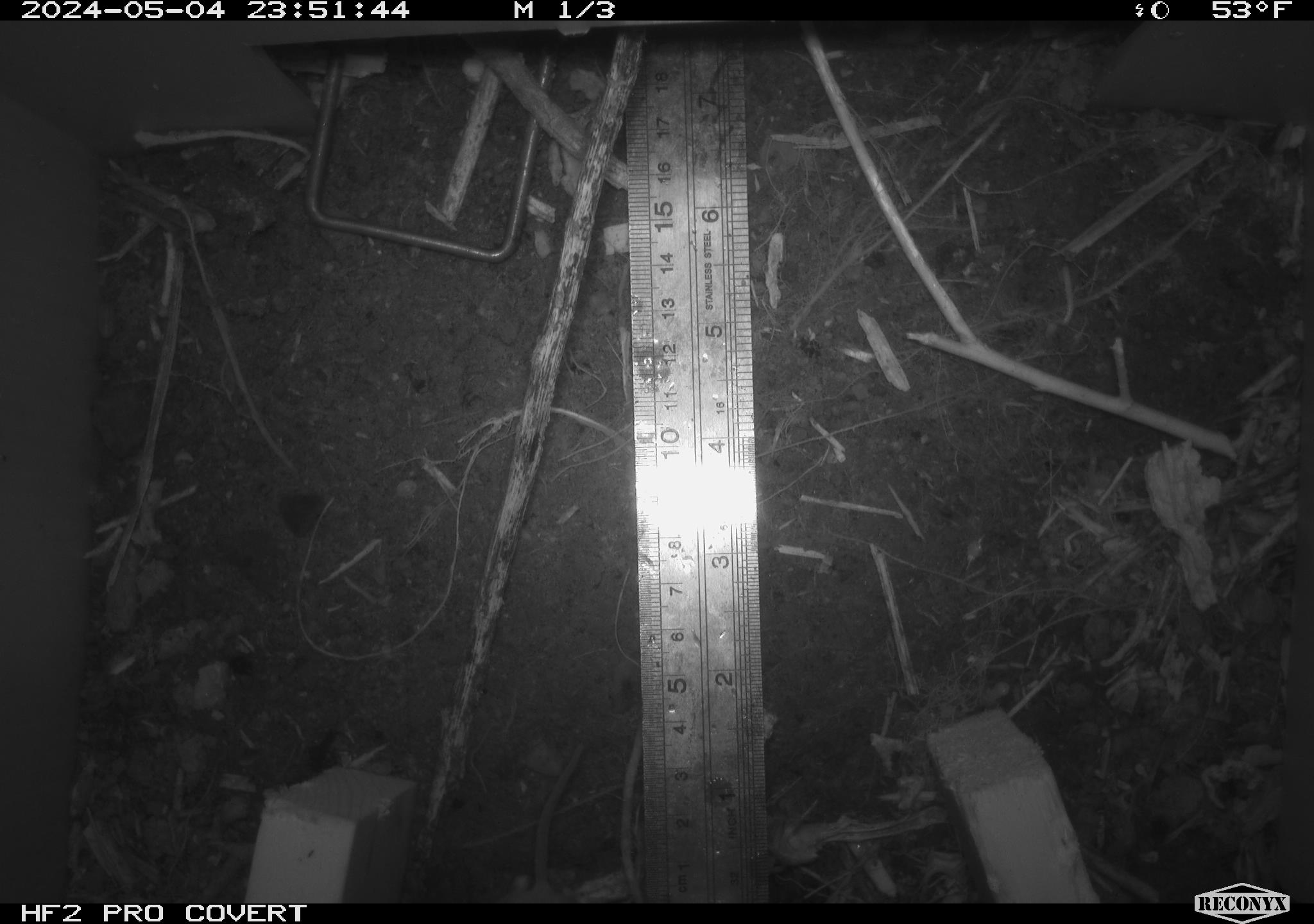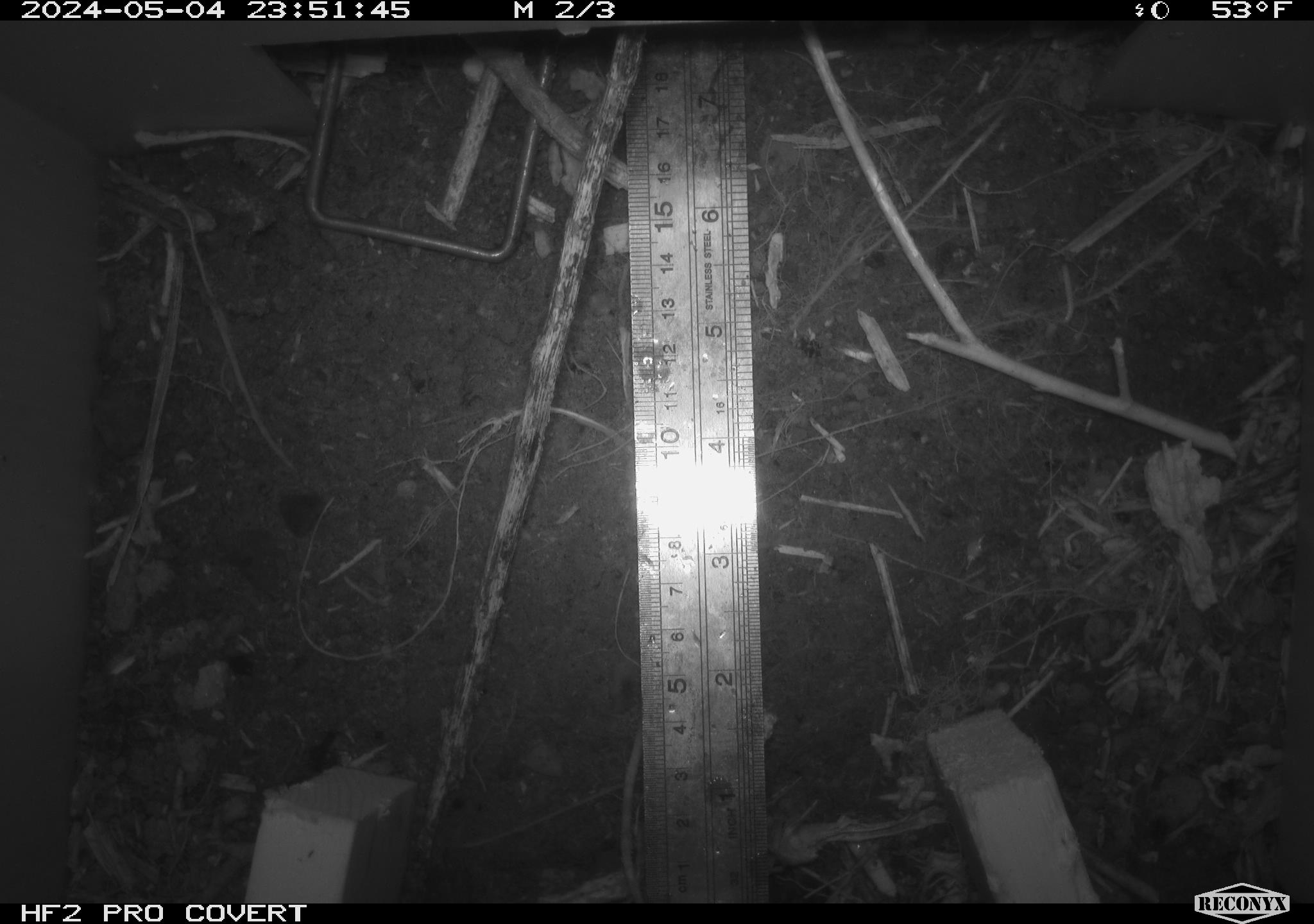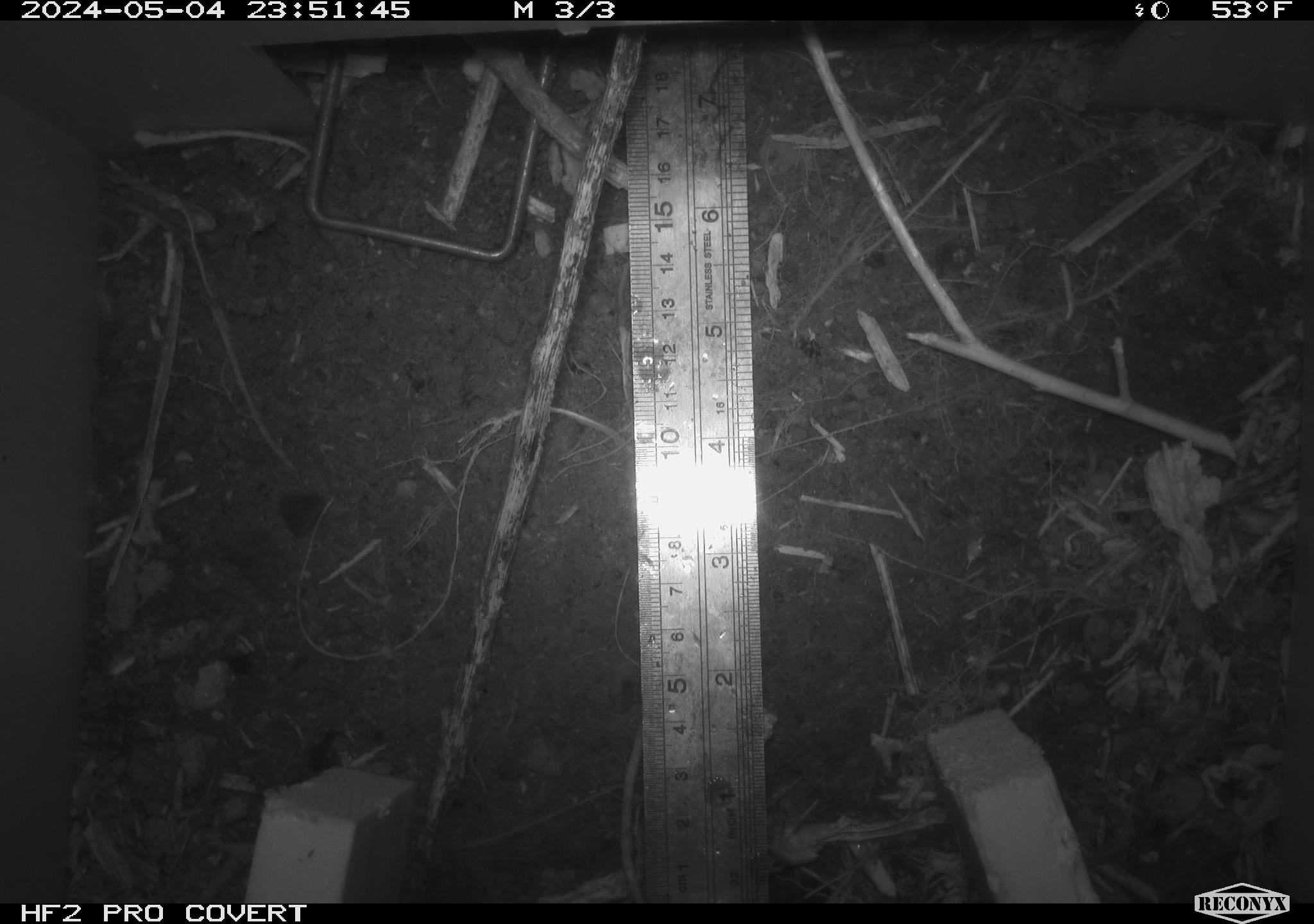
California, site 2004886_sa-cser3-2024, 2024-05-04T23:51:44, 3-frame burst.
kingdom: Animalia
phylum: Chordata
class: Mammalia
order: Rodentia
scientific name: Rodentia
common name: rodent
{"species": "rodent (Rodentia)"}